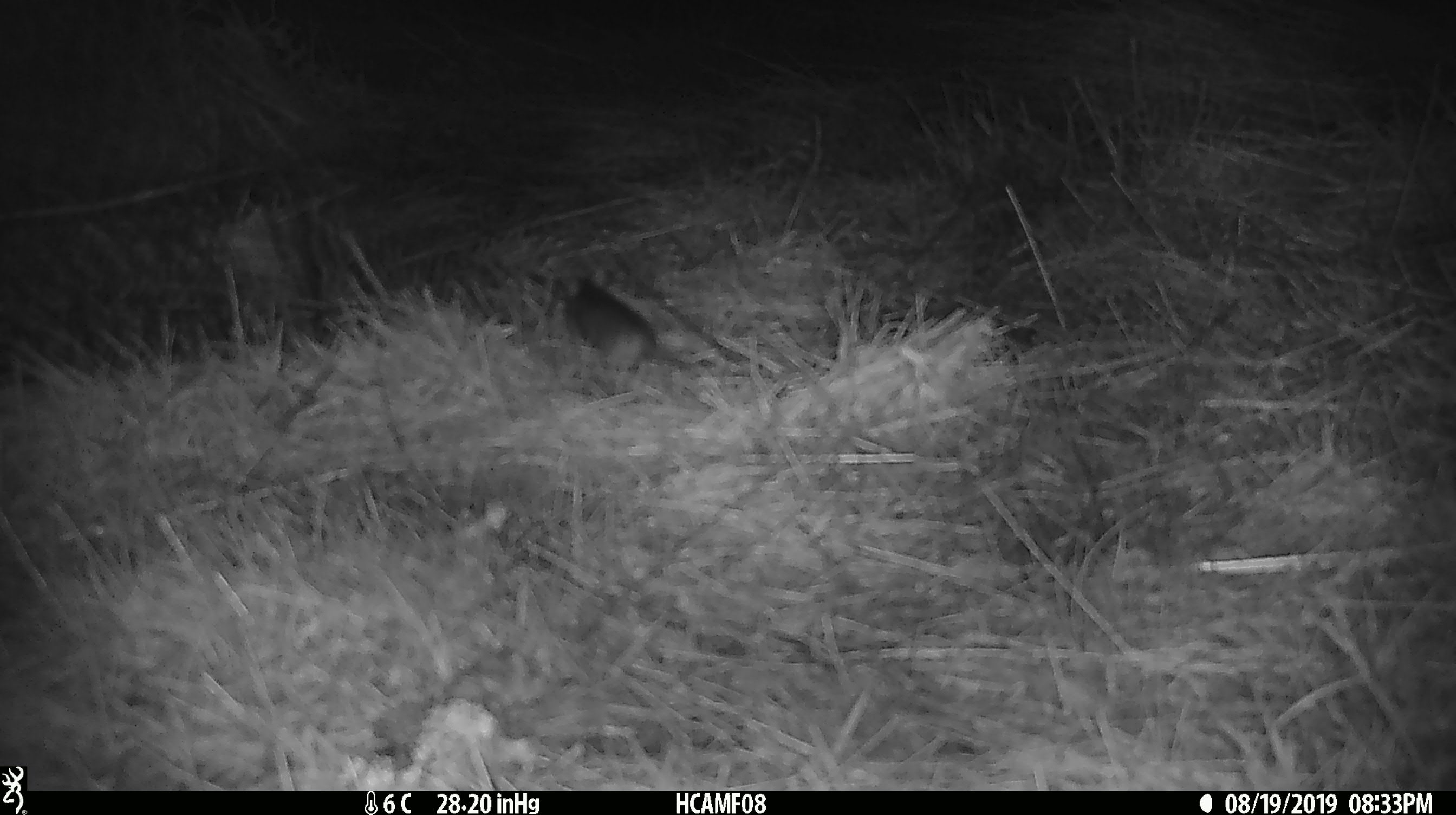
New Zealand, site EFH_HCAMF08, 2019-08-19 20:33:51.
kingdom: Animalia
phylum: Chordata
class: Mammalia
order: Rodentia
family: Muridae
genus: Mus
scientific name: Mus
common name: mouse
Mouse (Mus).